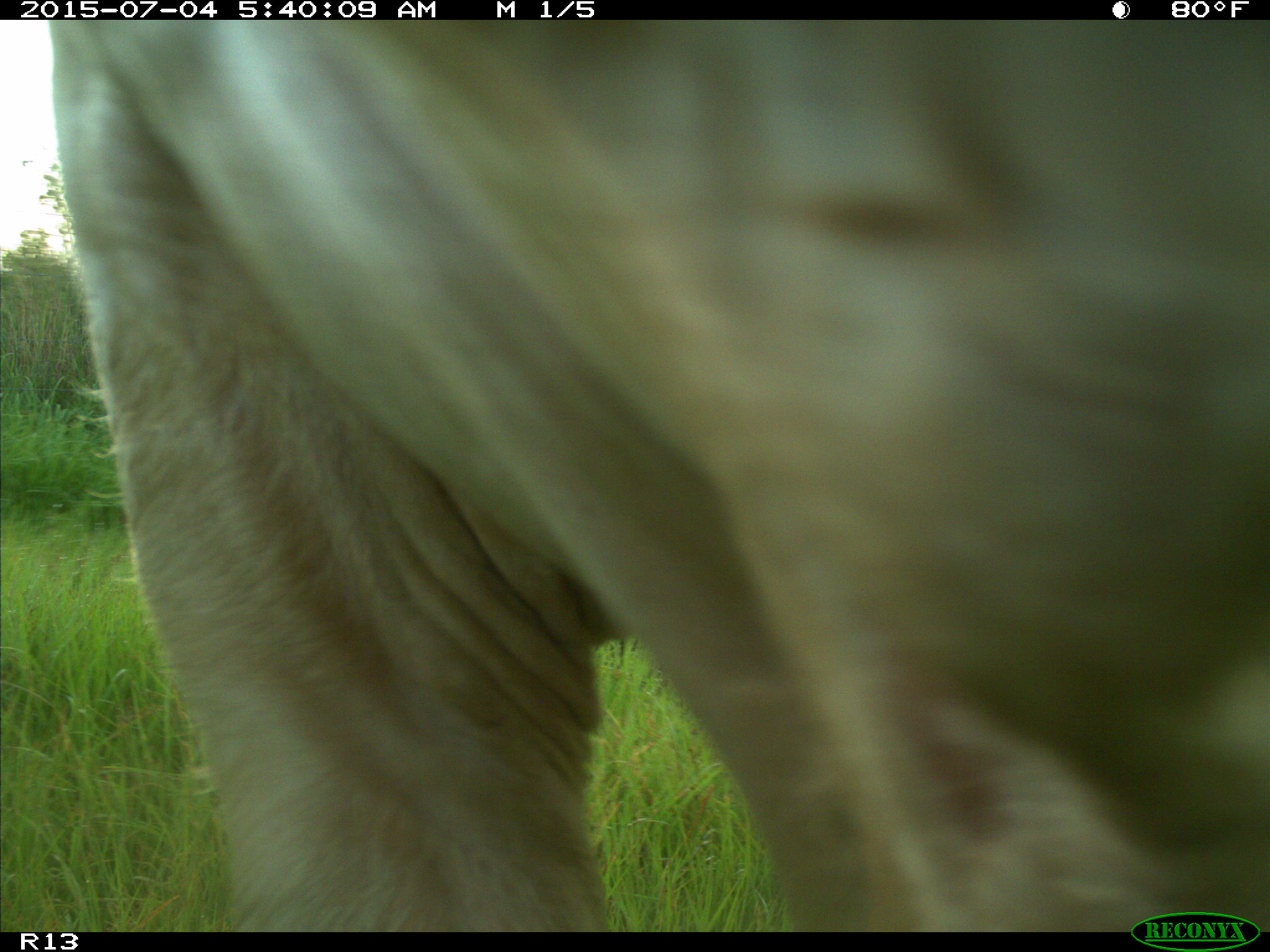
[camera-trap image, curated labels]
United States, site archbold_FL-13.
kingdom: Animalia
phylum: Chordata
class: Mammalia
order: Artiodactyla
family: Bovidae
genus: Bos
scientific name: Bos taurus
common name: domestic cow